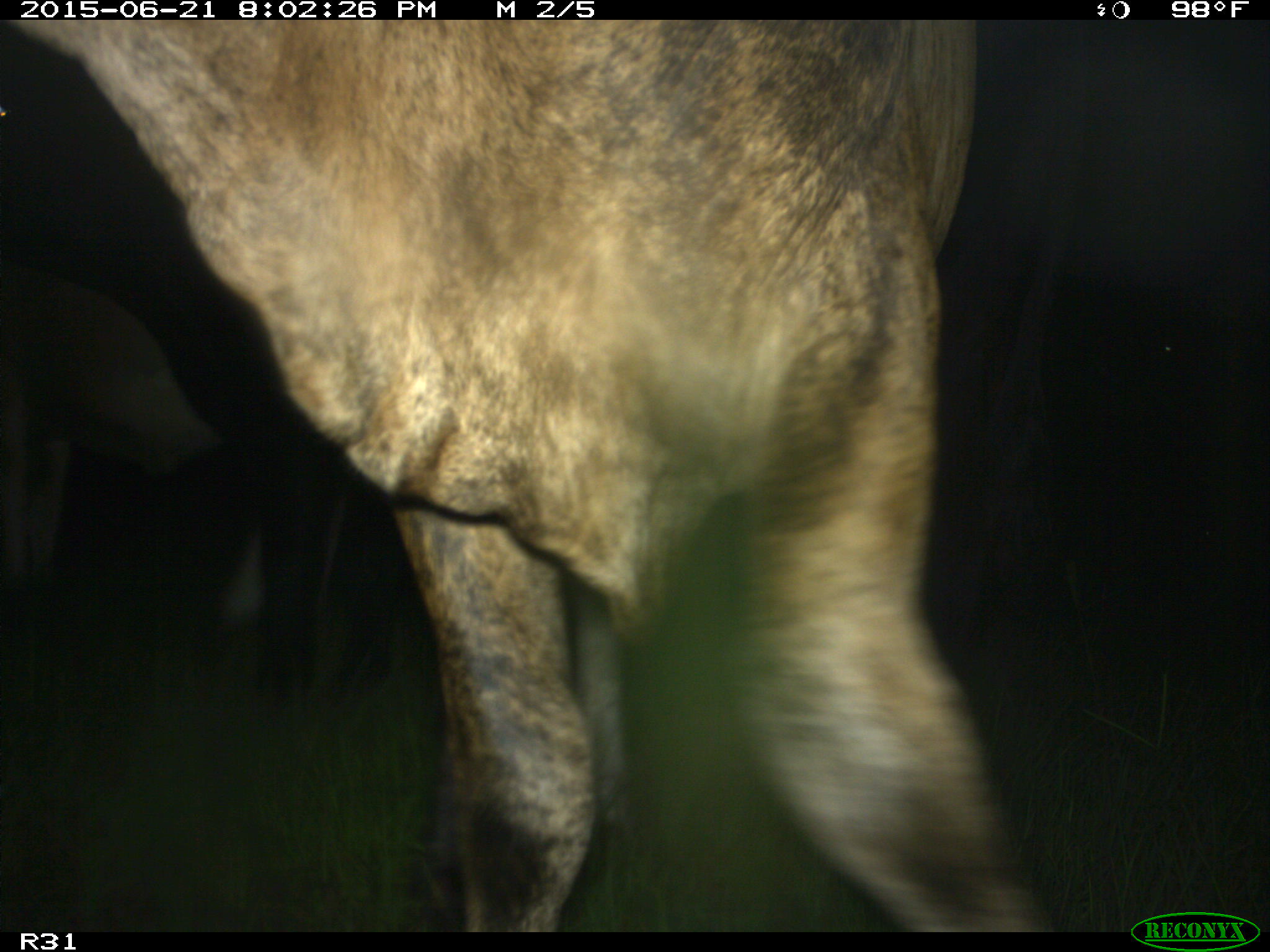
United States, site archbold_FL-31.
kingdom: Animalia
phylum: Chordata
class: Mammalia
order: Artiodactyla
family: Bovidae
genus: Bos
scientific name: Bos taurus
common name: domestic cow